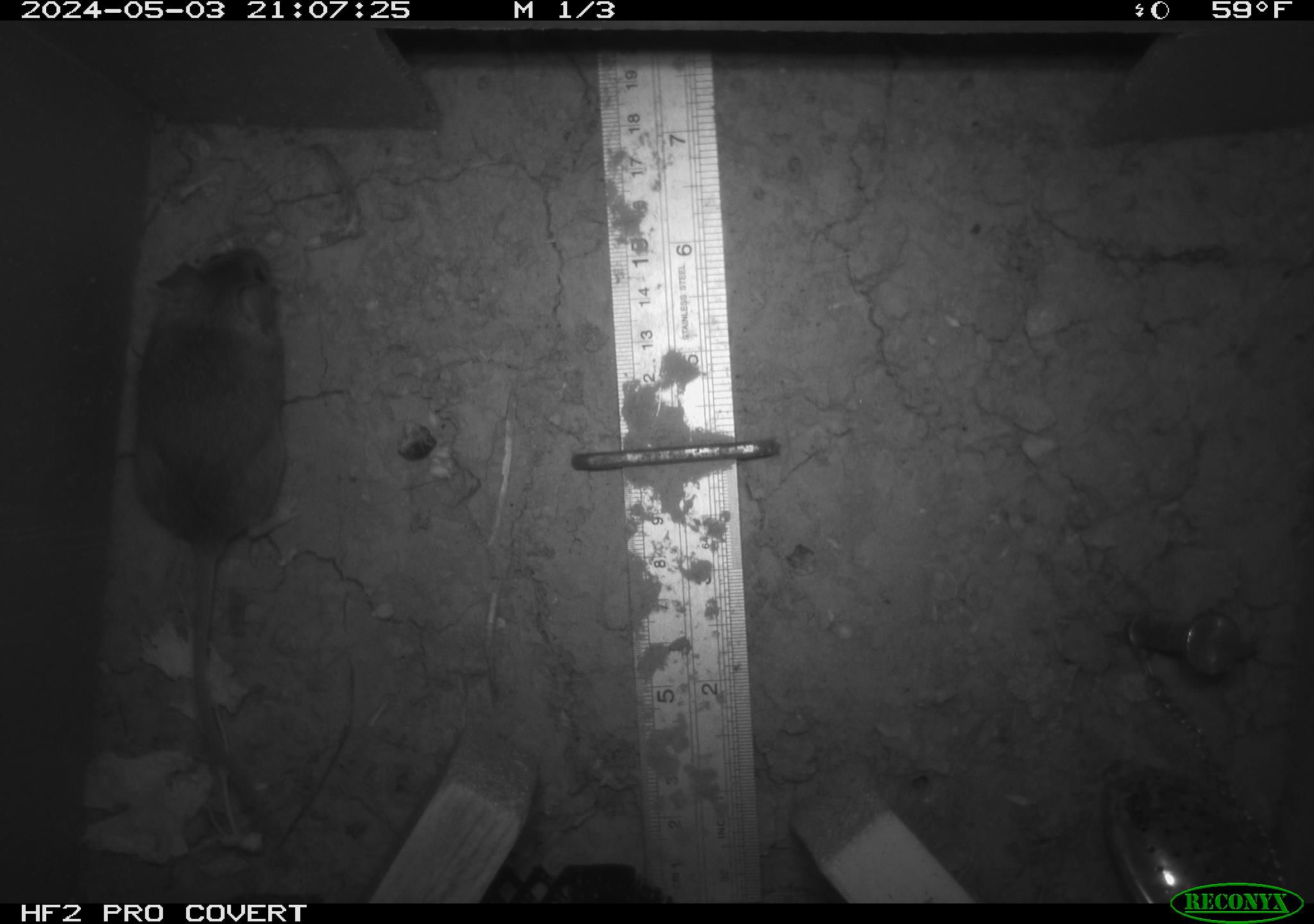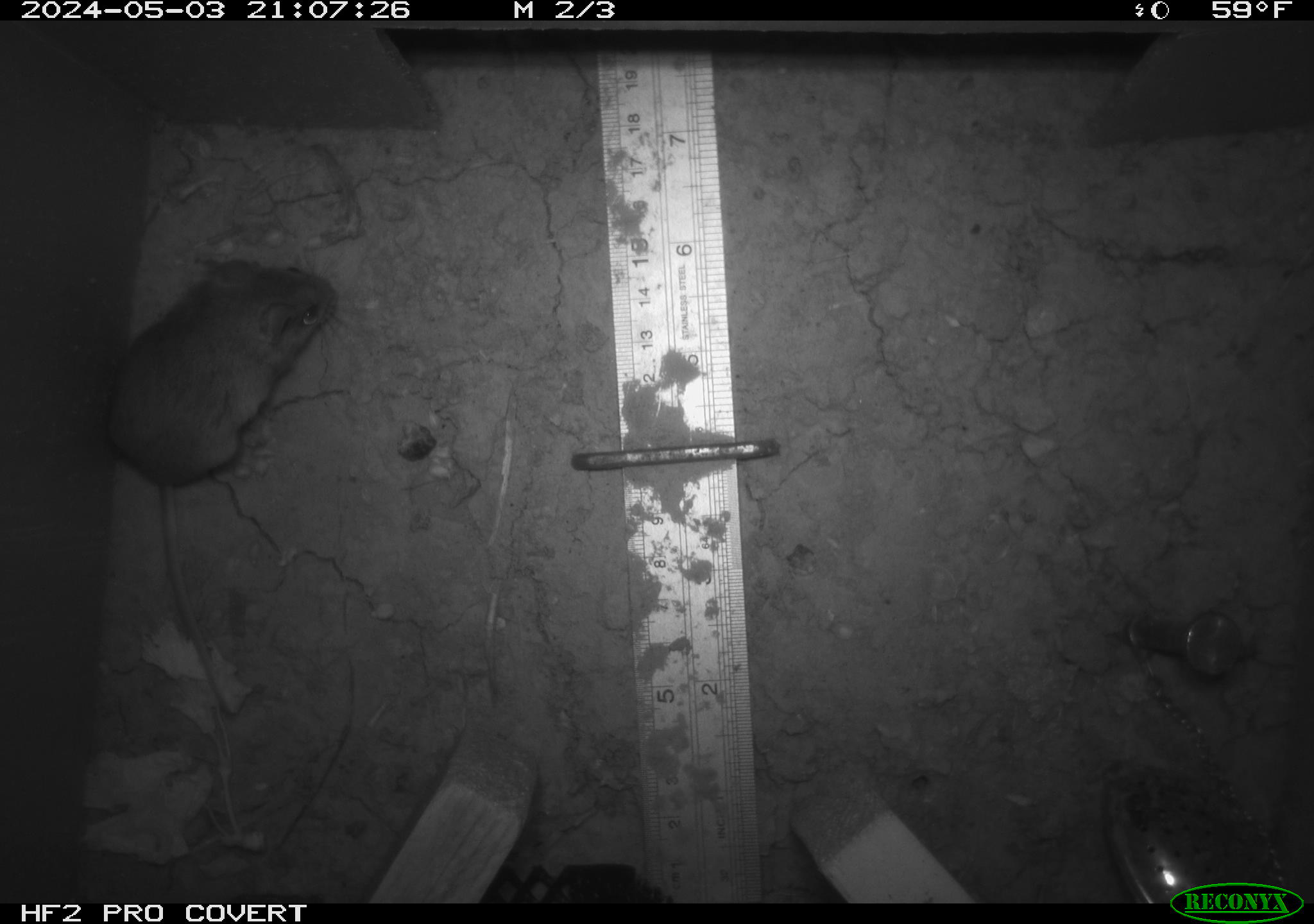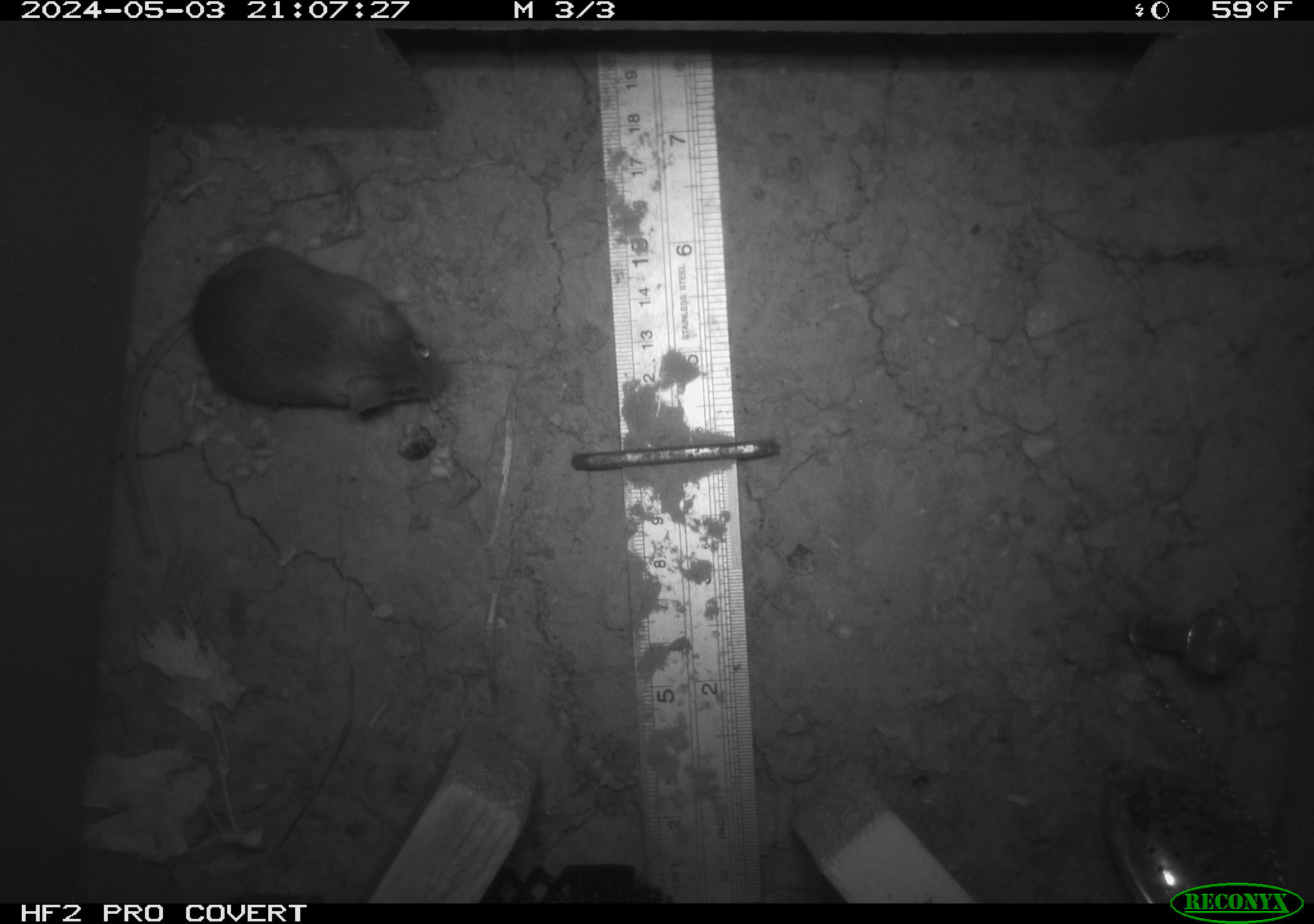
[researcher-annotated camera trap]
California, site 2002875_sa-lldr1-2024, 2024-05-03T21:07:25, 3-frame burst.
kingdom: Animalia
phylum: Chordata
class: Mammalia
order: Rodentia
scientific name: Rodentia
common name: mouse species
Mouse species (Rodentia).